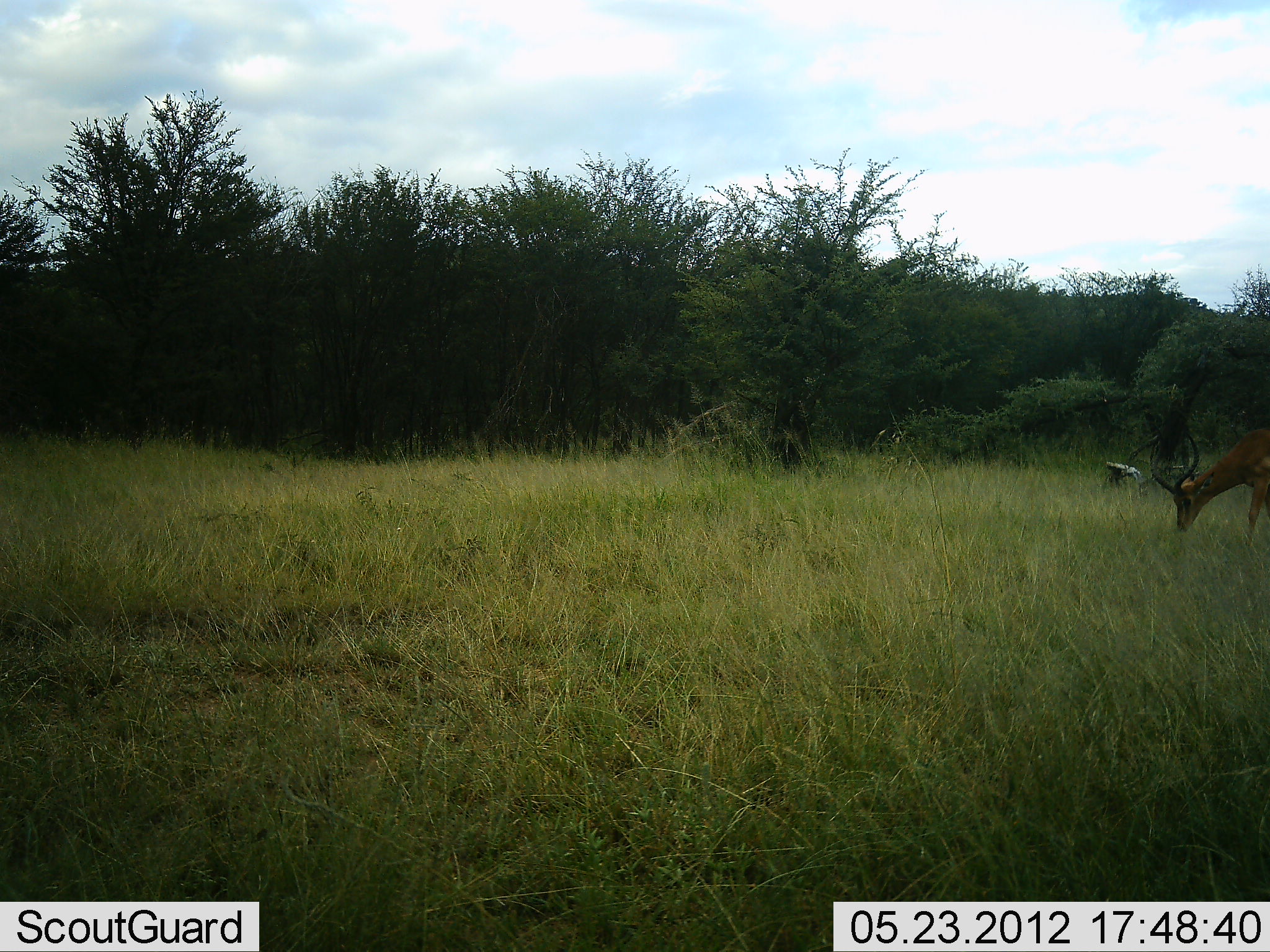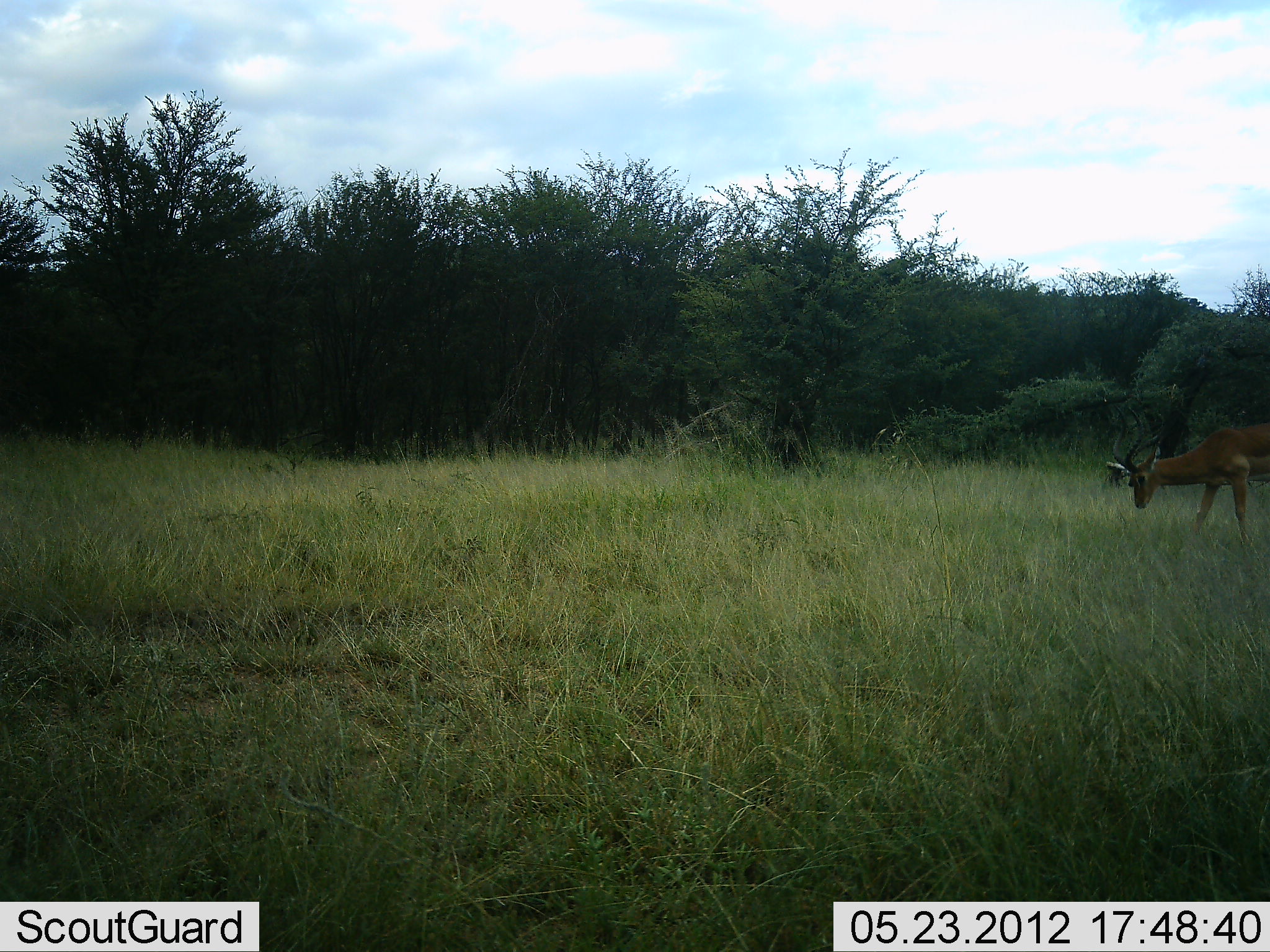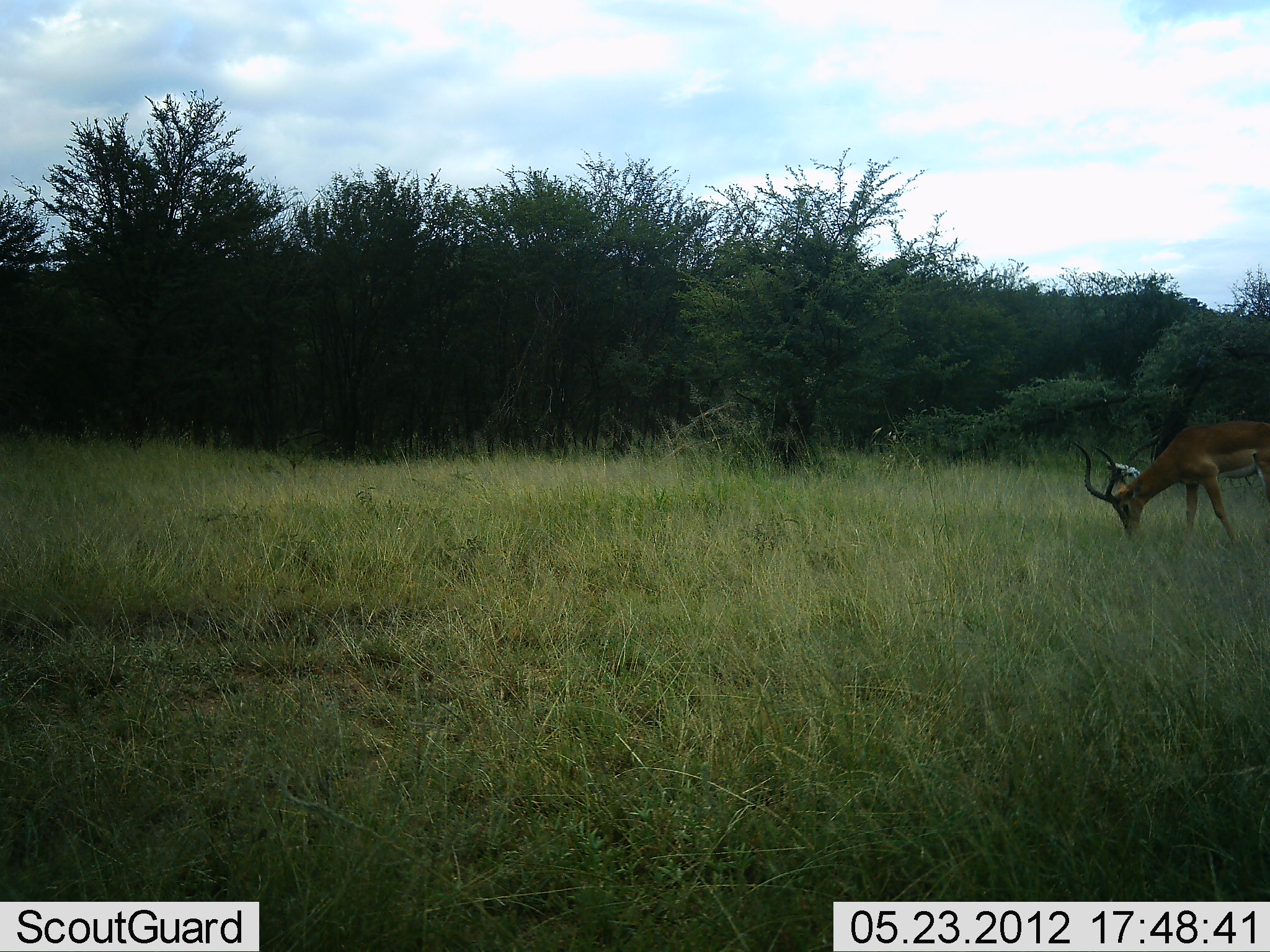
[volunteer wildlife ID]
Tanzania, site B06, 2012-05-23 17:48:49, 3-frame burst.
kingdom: Animalia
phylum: Chordata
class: Mammalia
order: Artiodactyla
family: Bovidae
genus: Aepyceros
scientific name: Aepyceros melampus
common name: impala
Impala (Aepyceros melampus), count 1. Behavior (volunteer vote fractions): standing 0%, resting 0%, moving 30%, interacting 0%. Young present (vote fraction): 0%. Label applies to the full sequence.